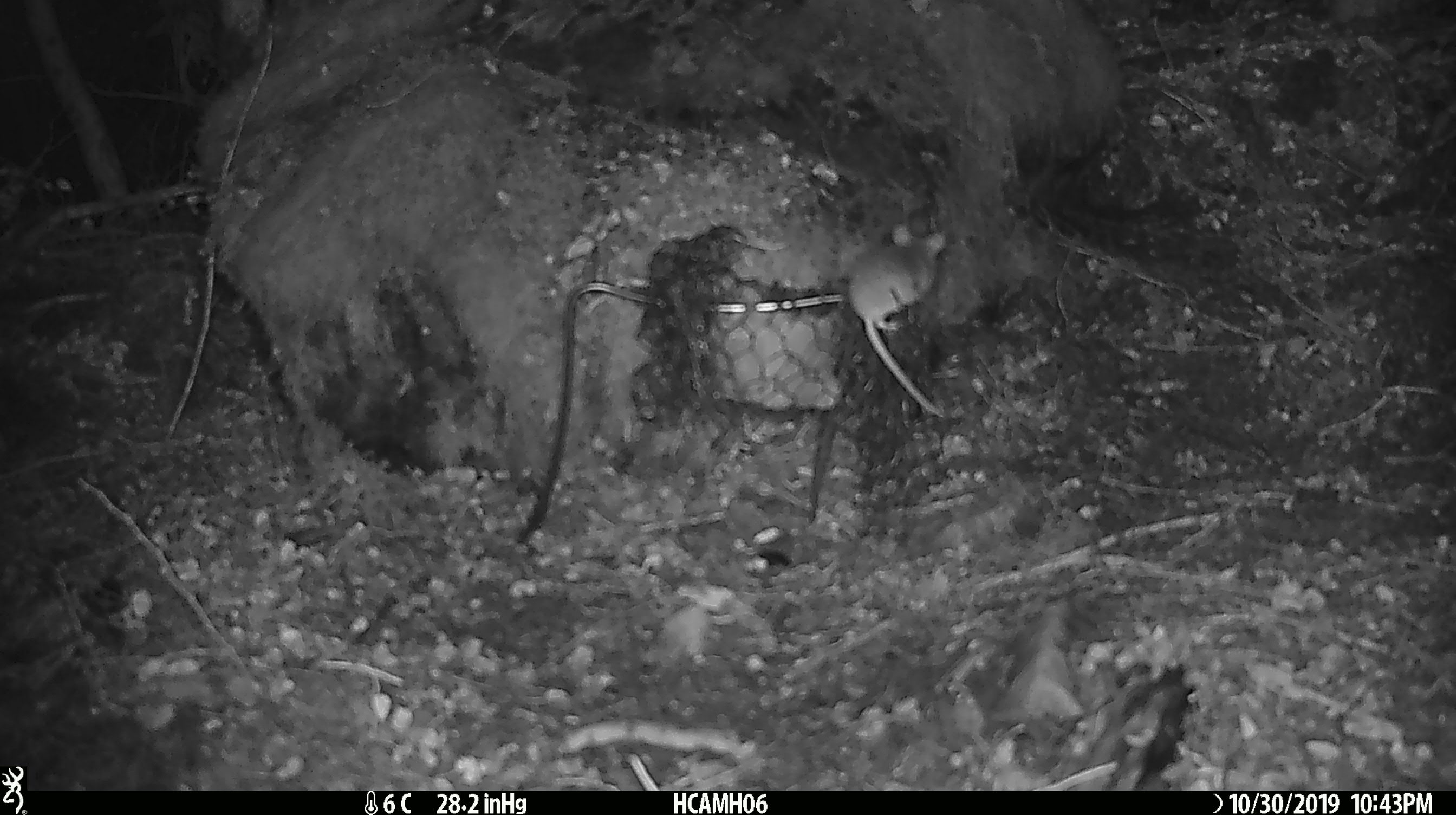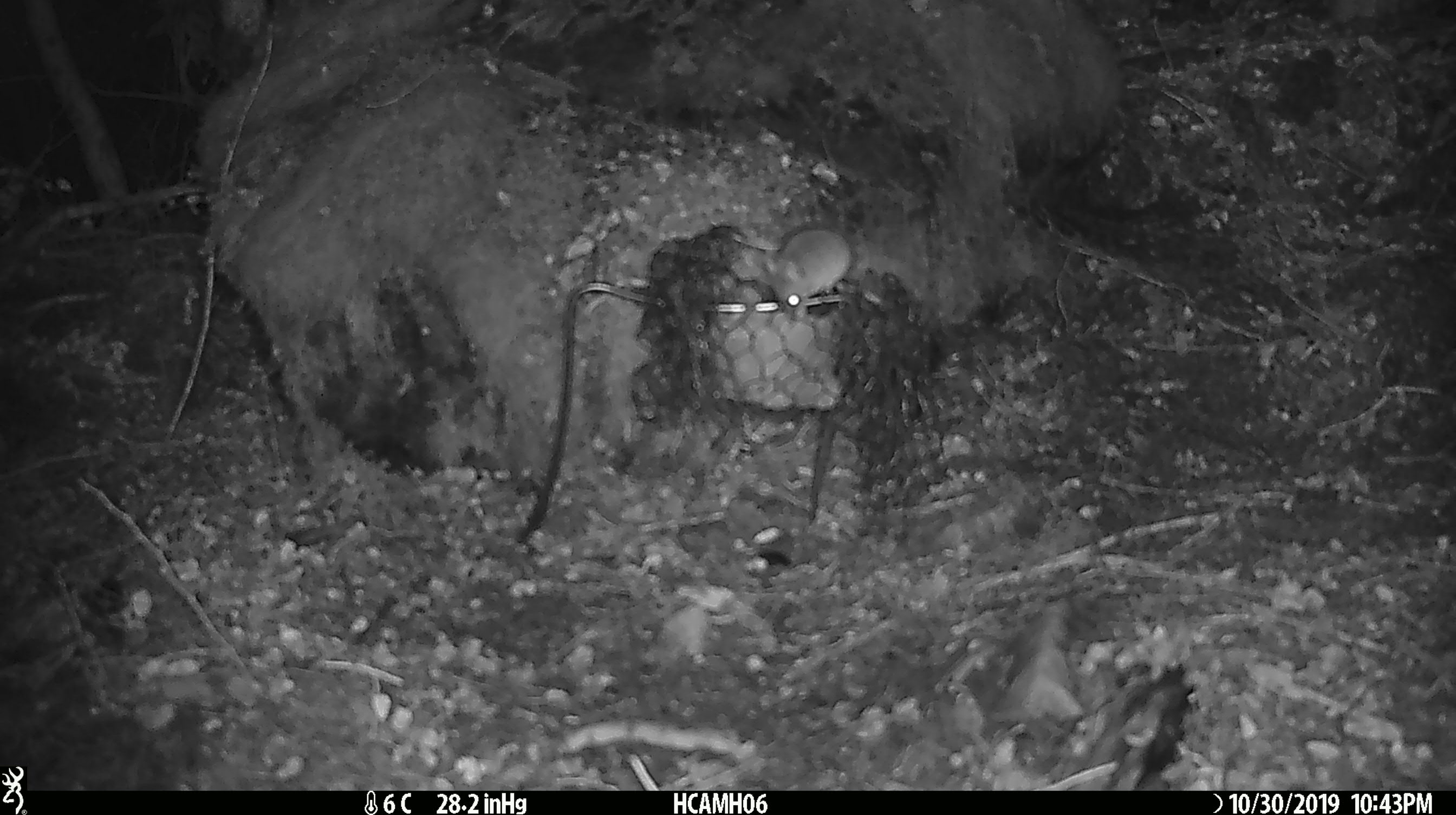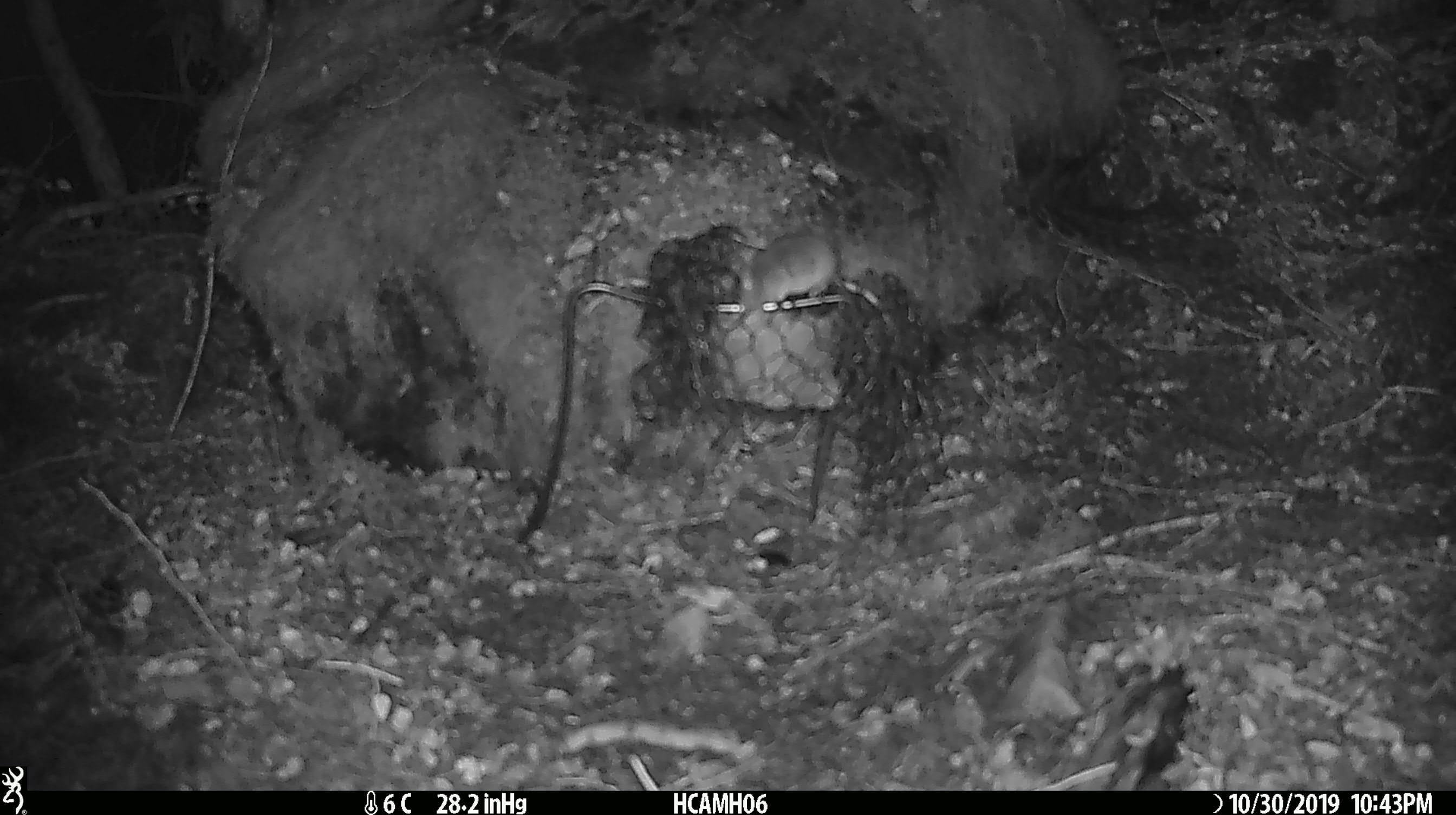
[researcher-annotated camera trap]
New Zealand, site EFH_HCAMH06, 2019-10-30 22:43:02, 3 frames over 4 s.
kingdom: Animalia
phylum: Chordata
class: Mammalia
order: Rodentia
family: Muridae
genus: Mus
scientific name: Mus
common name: mouse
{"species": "mouse (Mus)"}